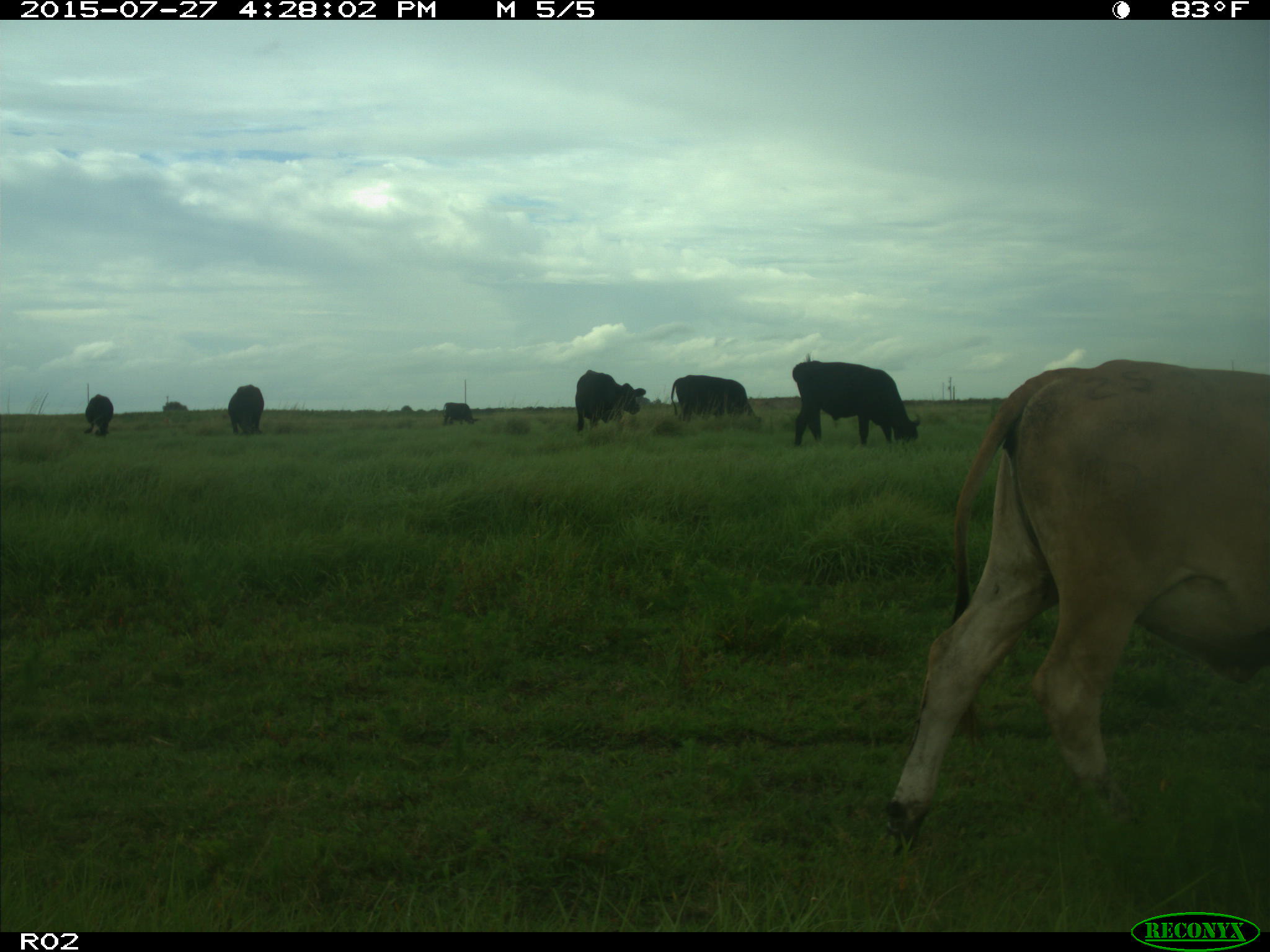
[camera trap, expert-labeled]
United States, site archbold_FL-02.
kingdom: Animalia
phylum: Chordata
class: Mammalia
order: Artiodactyla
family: Bovidae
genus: Bos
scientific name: Bos taurus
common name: domestic cow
Bos taurus (domestic cow).